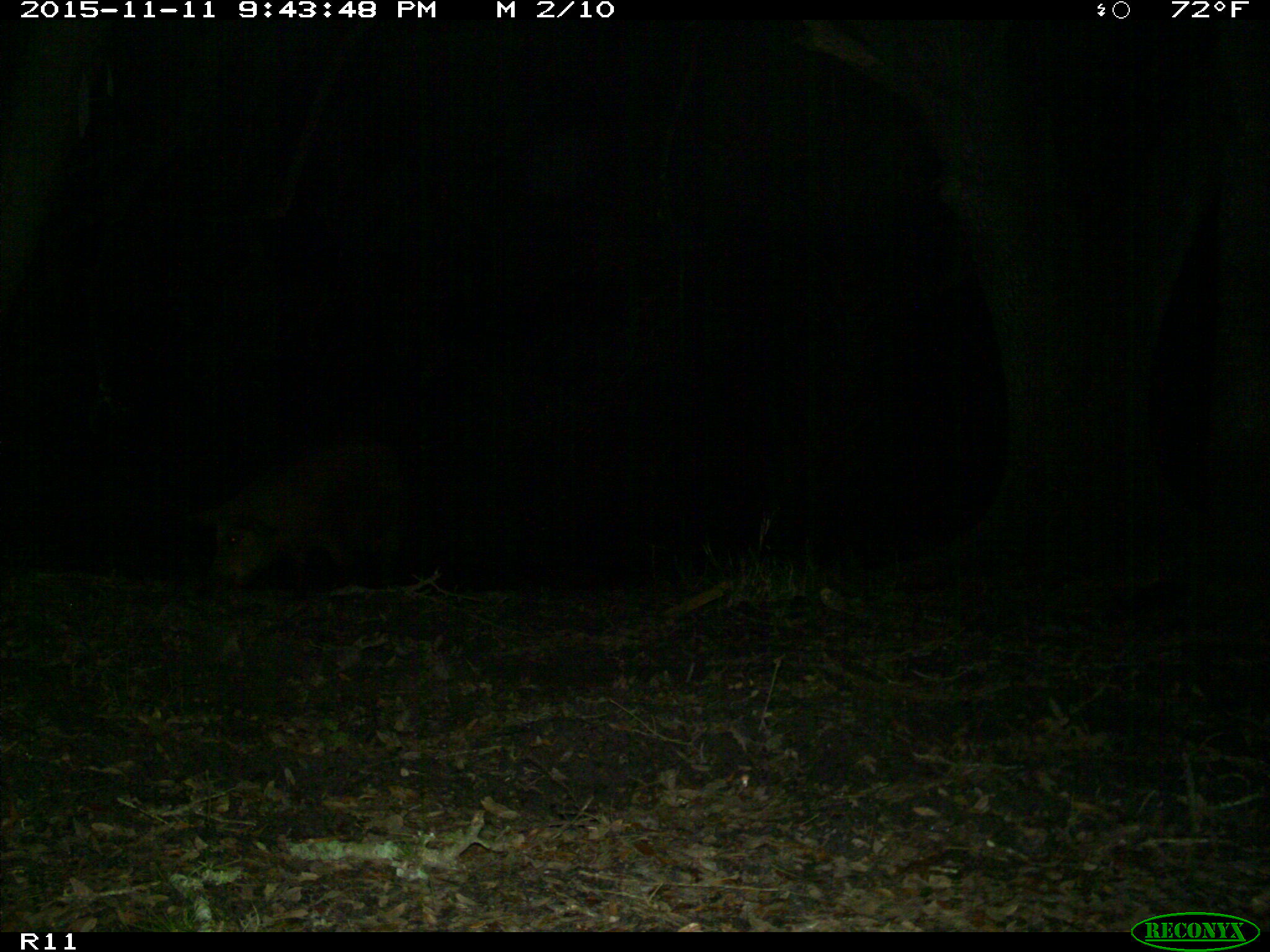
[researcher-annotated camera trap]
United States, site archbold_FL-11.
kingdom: Animalia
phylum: Chordata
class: Mammalia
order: Artiodactyla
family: Suidae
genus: Sus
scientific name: Sus scrofa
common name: wild boar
Sus scrofa (wild boar).